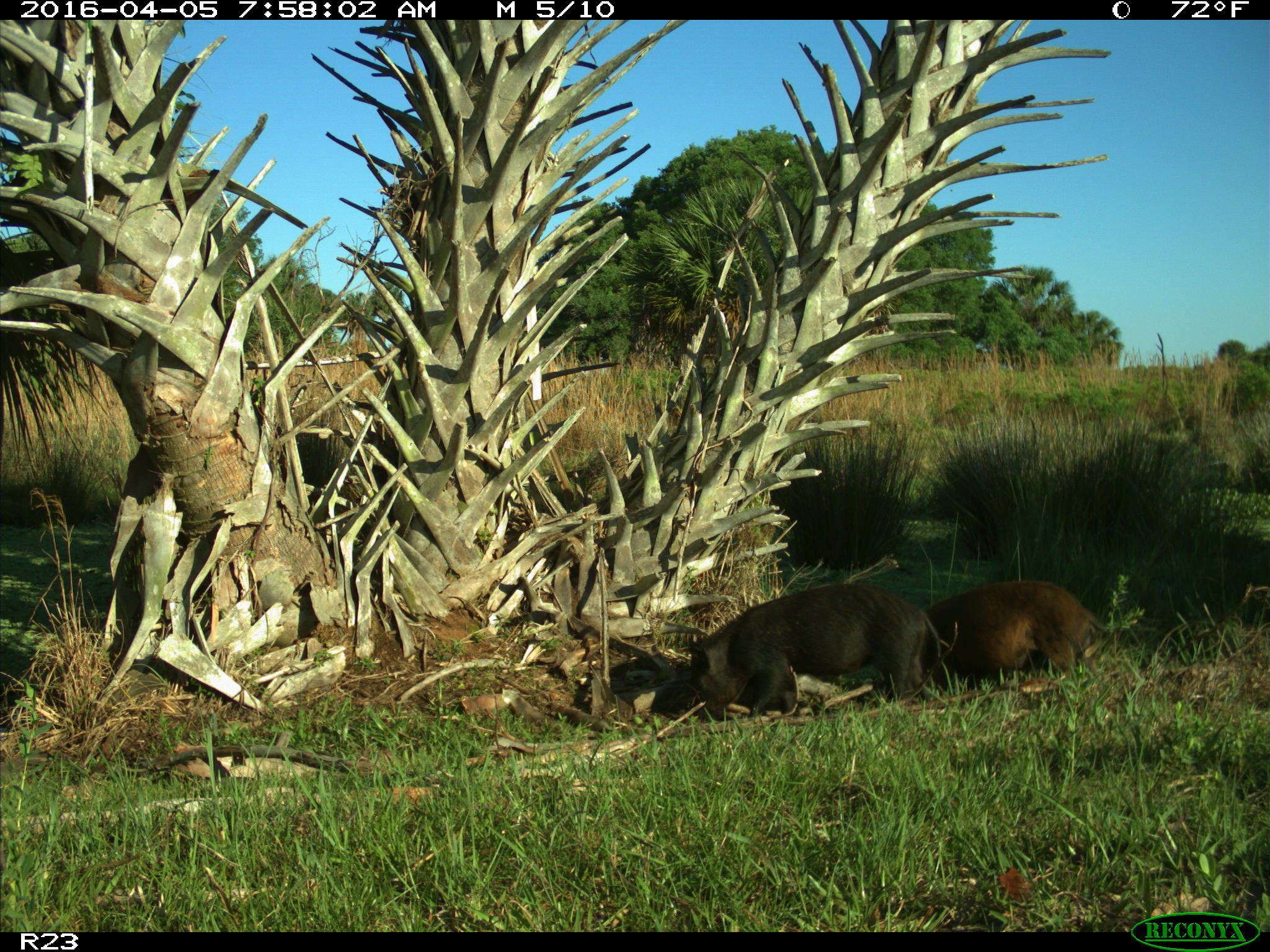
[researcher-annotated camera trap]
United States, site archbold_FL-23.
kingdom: Animalia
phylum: Chordata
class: Mammalia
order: Artiodactyla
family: Suidae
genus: Sus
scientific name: Sus scrofa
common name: wild boar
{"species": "Sus scrofa (wild boar)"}